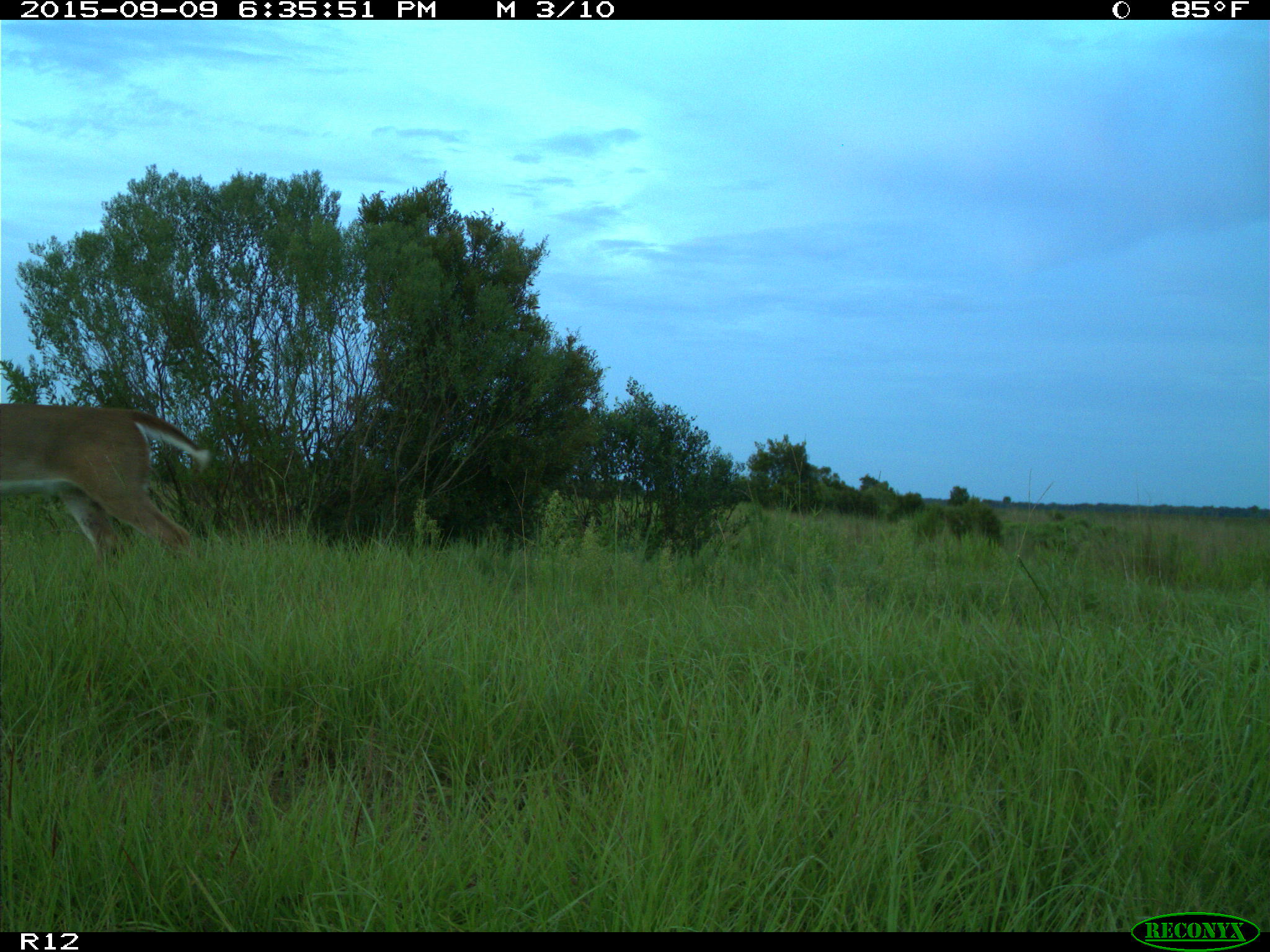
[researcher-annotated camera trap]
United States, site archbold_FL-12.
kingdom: Animalia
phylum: Chordata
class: Mammalia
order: Artiodactyla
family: Cervidae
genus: Odocoileus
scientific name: Odocoileus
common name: deer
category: unidentified deer